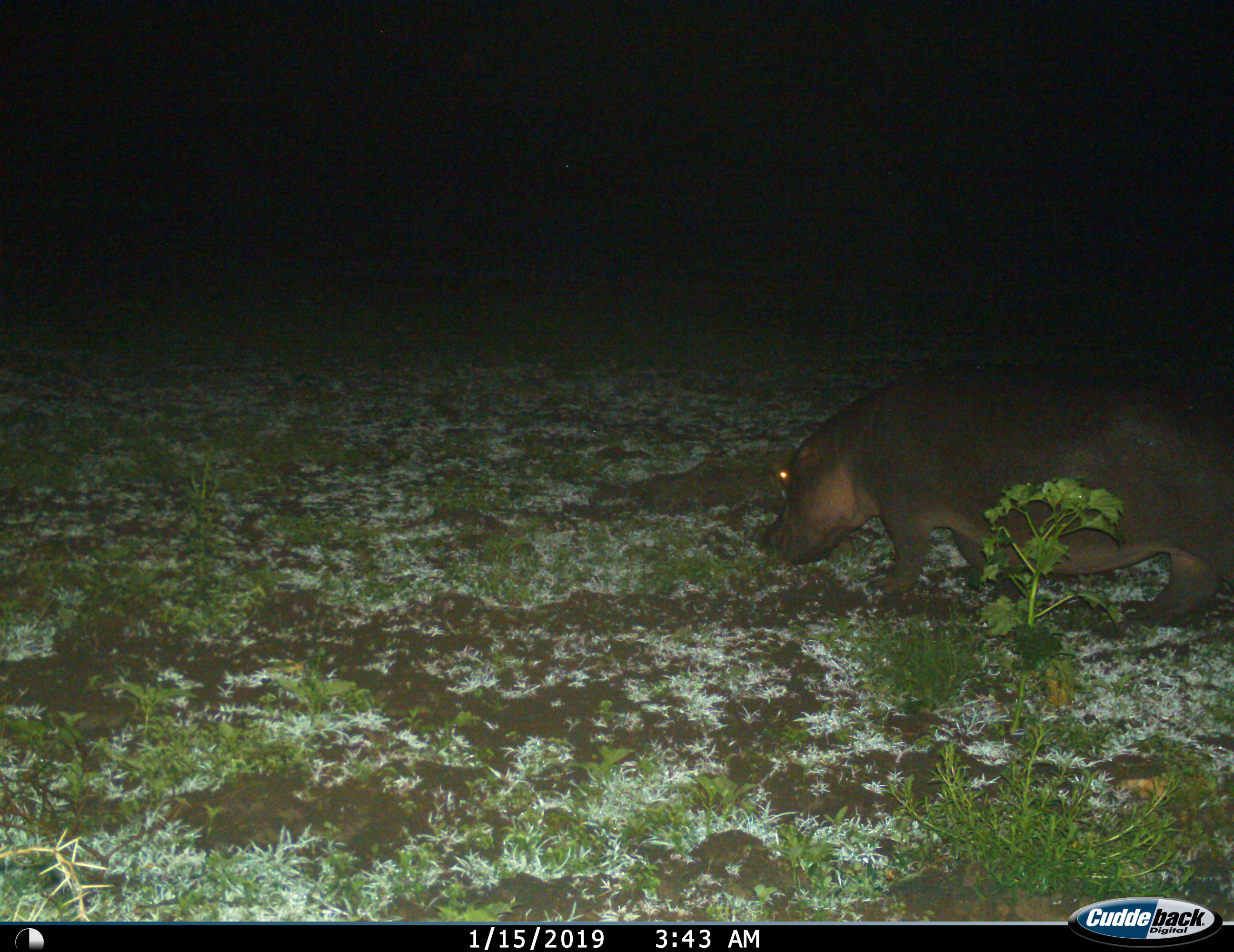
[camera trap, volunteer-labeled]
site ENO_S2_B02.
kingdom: Animalia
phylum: Chordata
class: Mammalia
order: Artiodactyla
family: Hippopotamidae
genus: Hippopotamus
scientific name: Hippopotamus amphibius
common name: hippopotamus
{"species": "hippopotamus (Hippopotamus amphibius)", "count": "1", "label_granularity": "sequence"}